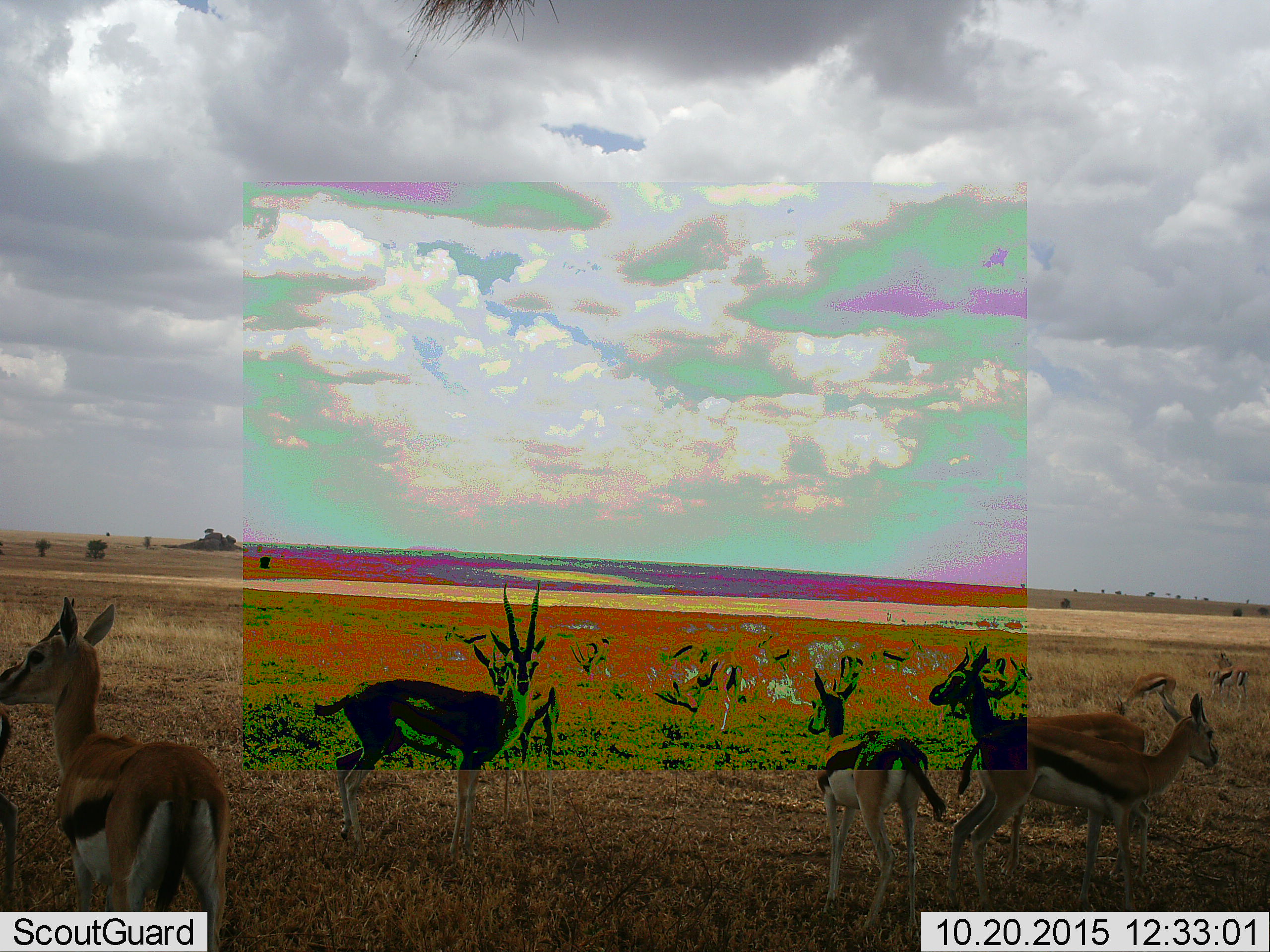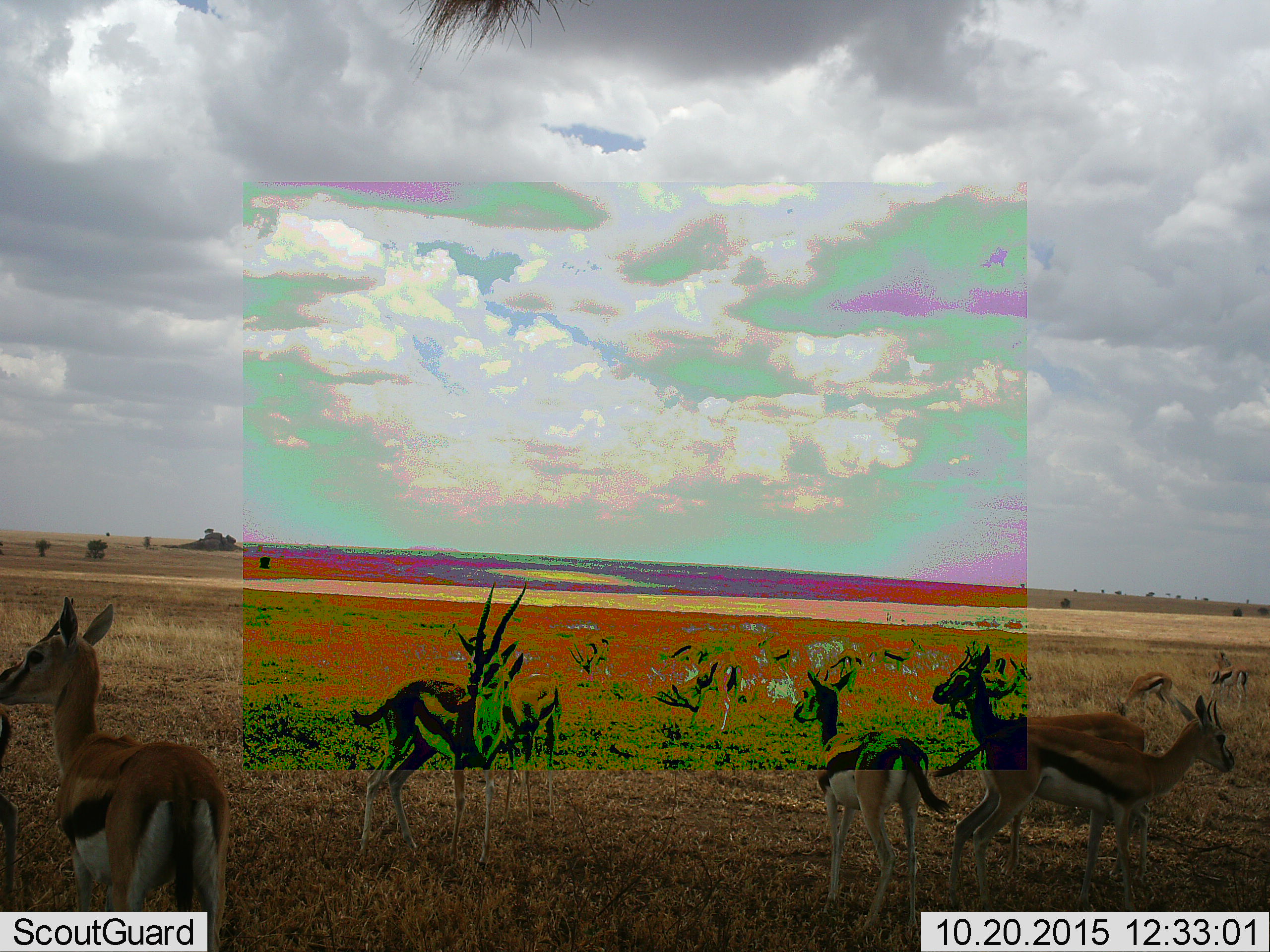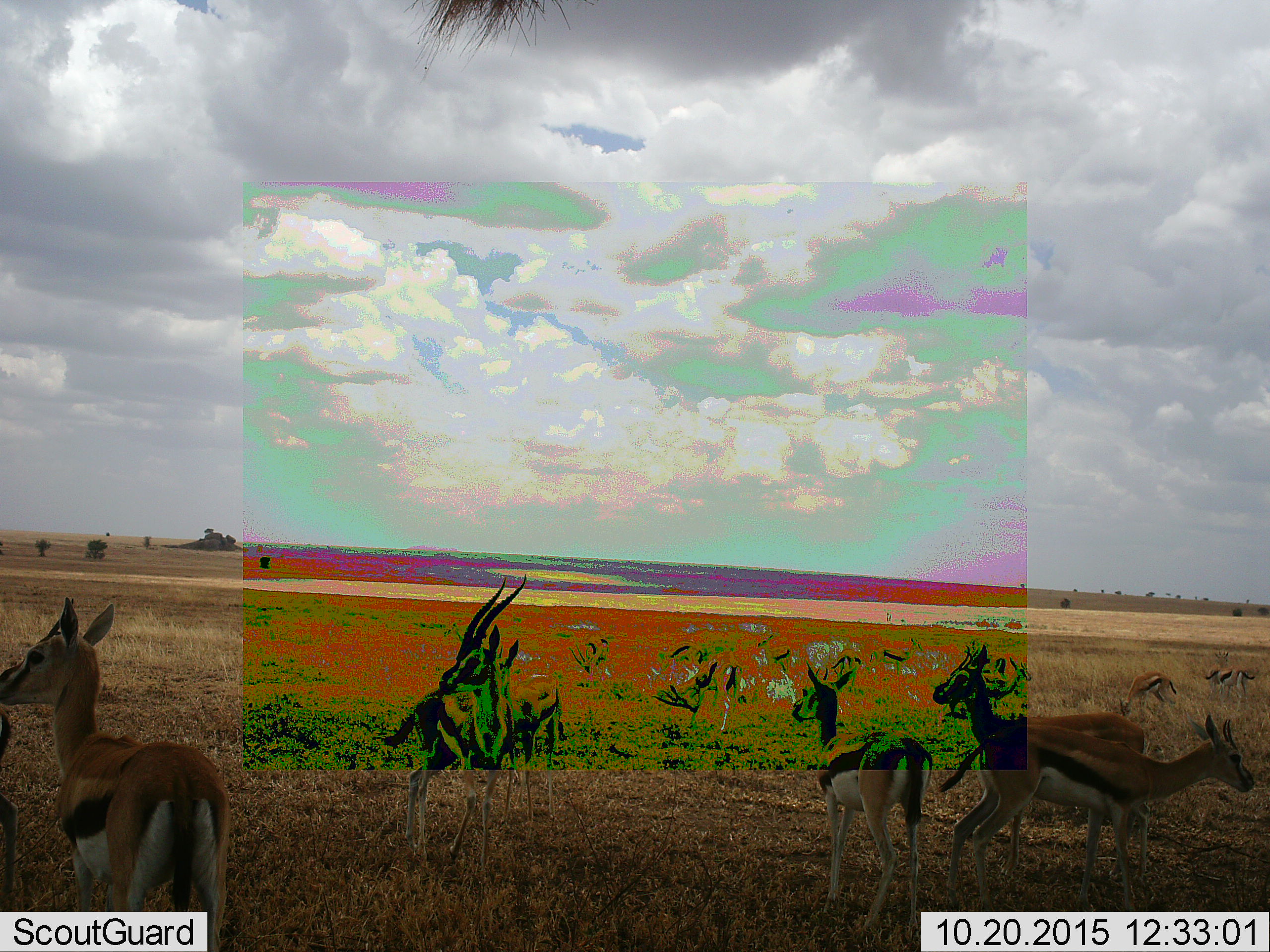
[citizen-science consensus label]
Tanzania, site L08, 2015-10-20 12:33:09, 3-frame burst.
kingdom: Animalia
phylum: Chordata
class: Mammalia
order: Artiodactyla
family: Bovidae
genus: Eudorcas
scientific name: Eudorcas thomsonii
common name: thomson's gazelle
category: gazellethomsons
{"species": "gazellethomsons (thomson's gazelle) (Eudorcas thomsonii)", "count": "11-50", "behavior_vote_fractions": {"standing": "88%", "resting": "0%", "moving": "25%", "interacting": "0%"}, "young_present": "12%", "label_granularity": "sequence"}